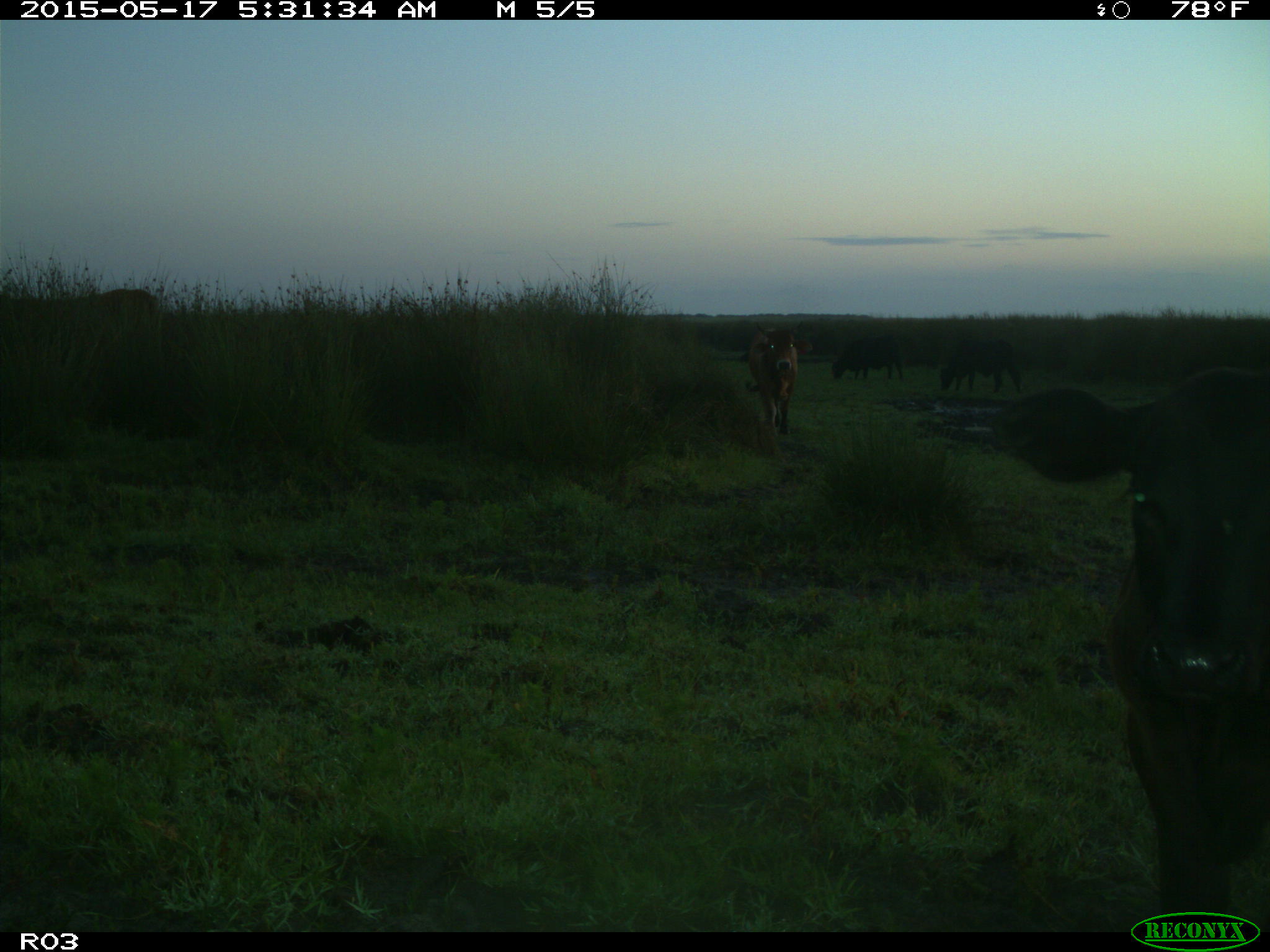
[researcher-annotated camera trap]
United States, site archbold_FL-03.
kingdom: Animalia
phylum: Chordata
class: Mammalia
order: Artiodactyla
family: Bovidae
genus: Bos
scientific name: Bos taurus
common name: domestic cow